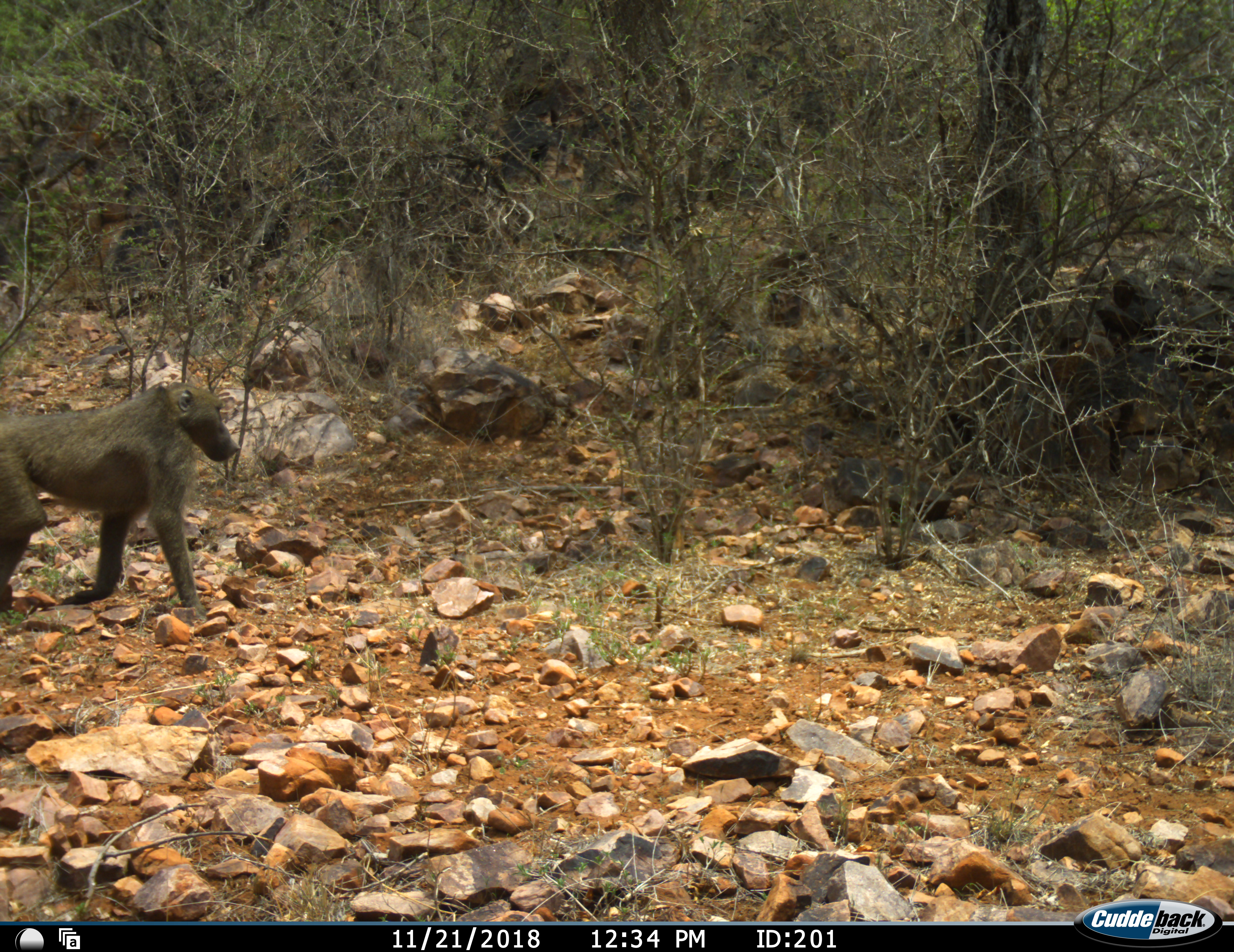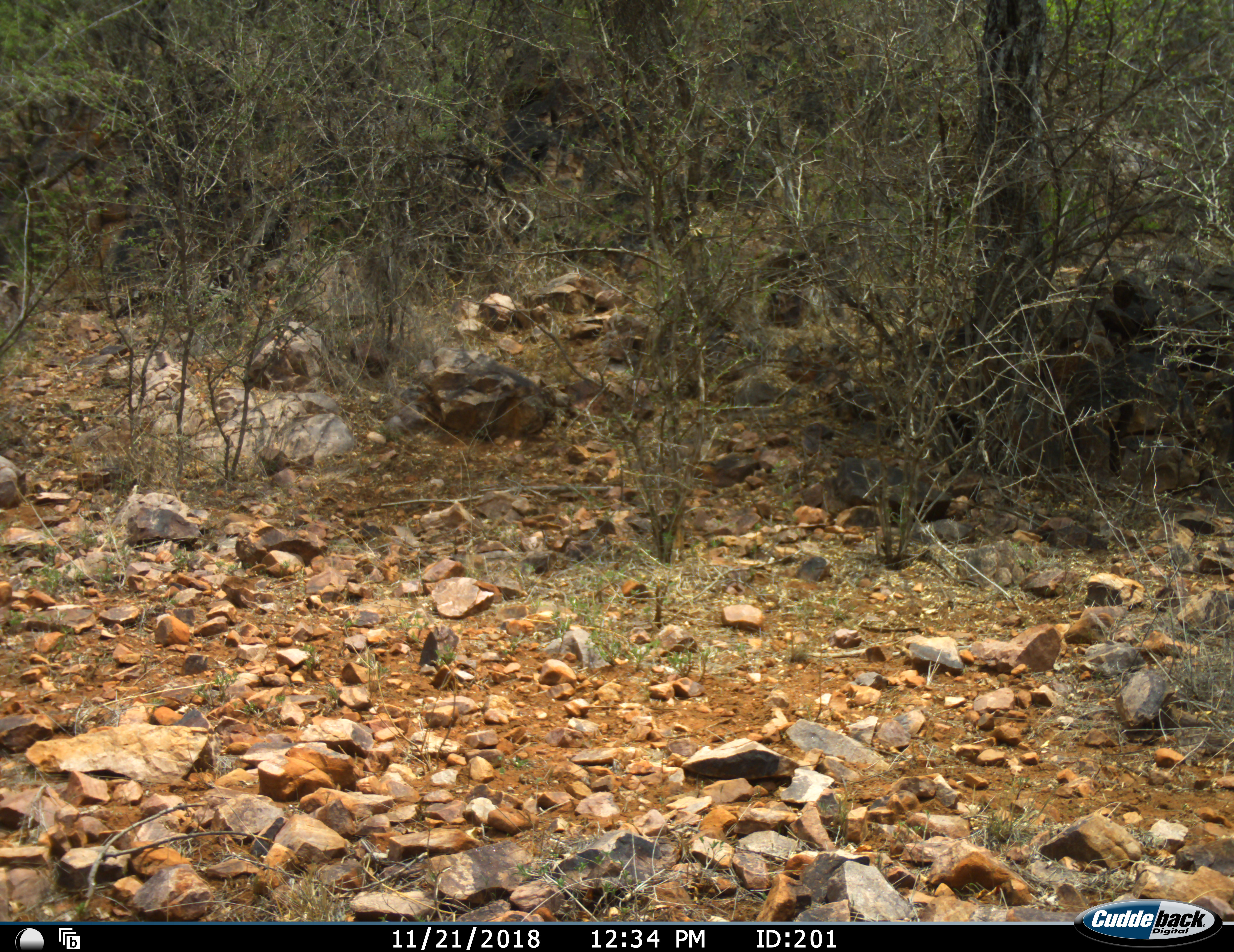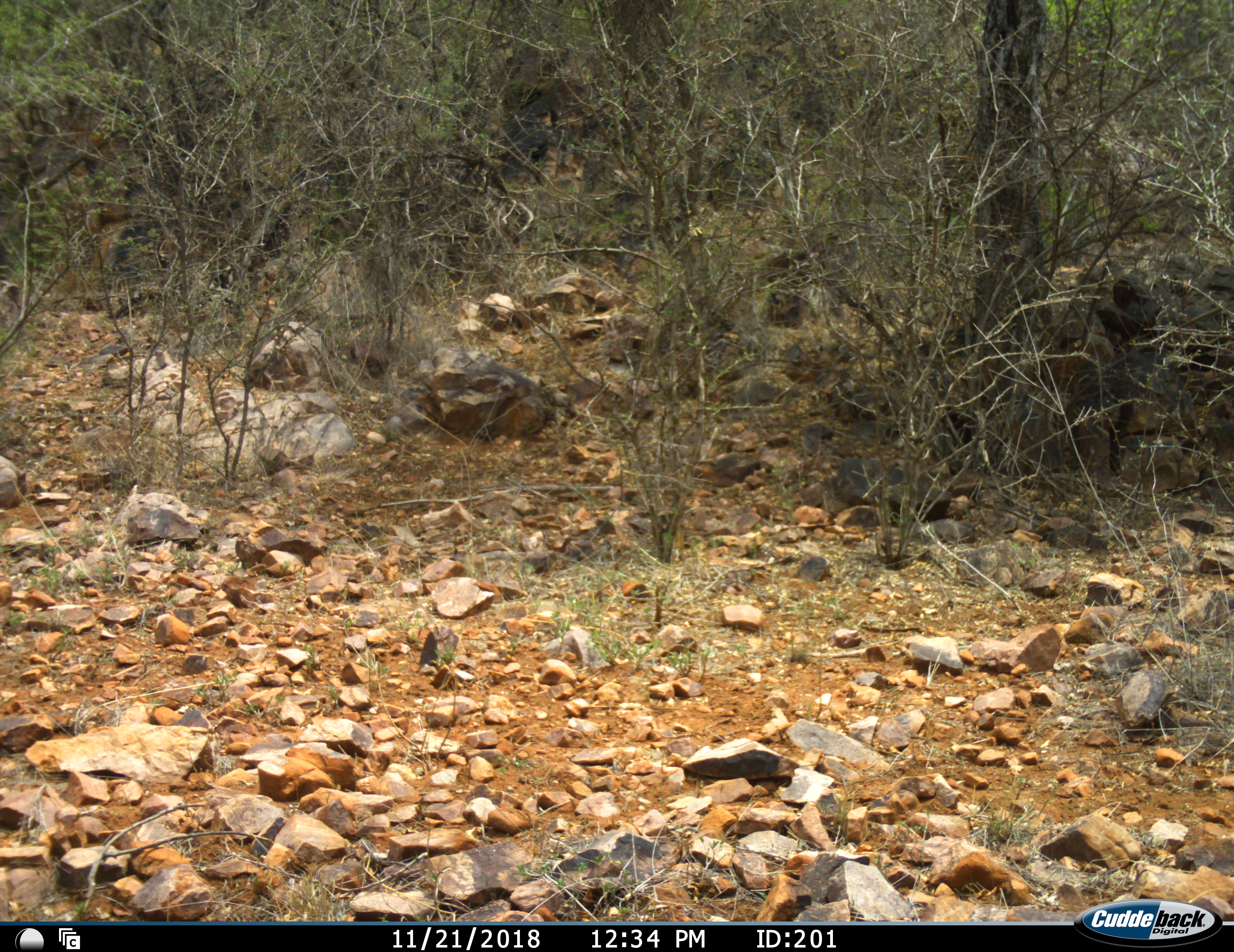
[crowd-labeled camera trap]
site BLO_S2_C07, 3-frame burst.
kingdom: Animalia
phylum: Chordata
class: Mammalia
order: Primates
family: Cercopithecidae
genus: Papio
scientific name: Papio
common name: baboon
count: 1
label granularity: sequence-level